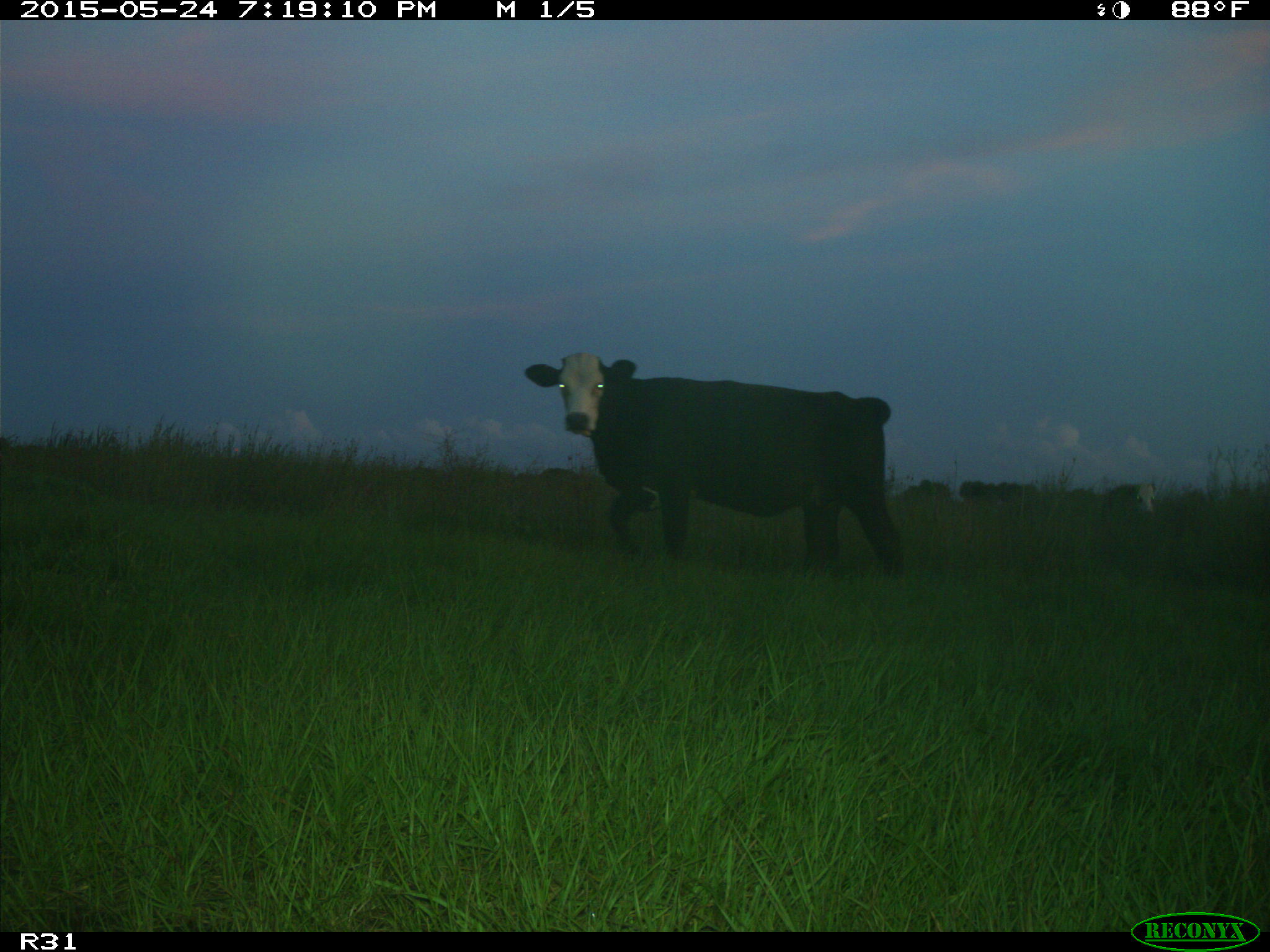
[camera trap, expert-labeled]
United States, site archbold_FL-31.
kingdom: Animalia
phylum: Chordata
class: Mammalia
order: Artiodactyla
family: Bovidae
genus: Bos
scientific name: Bos taurus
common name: domestic cow